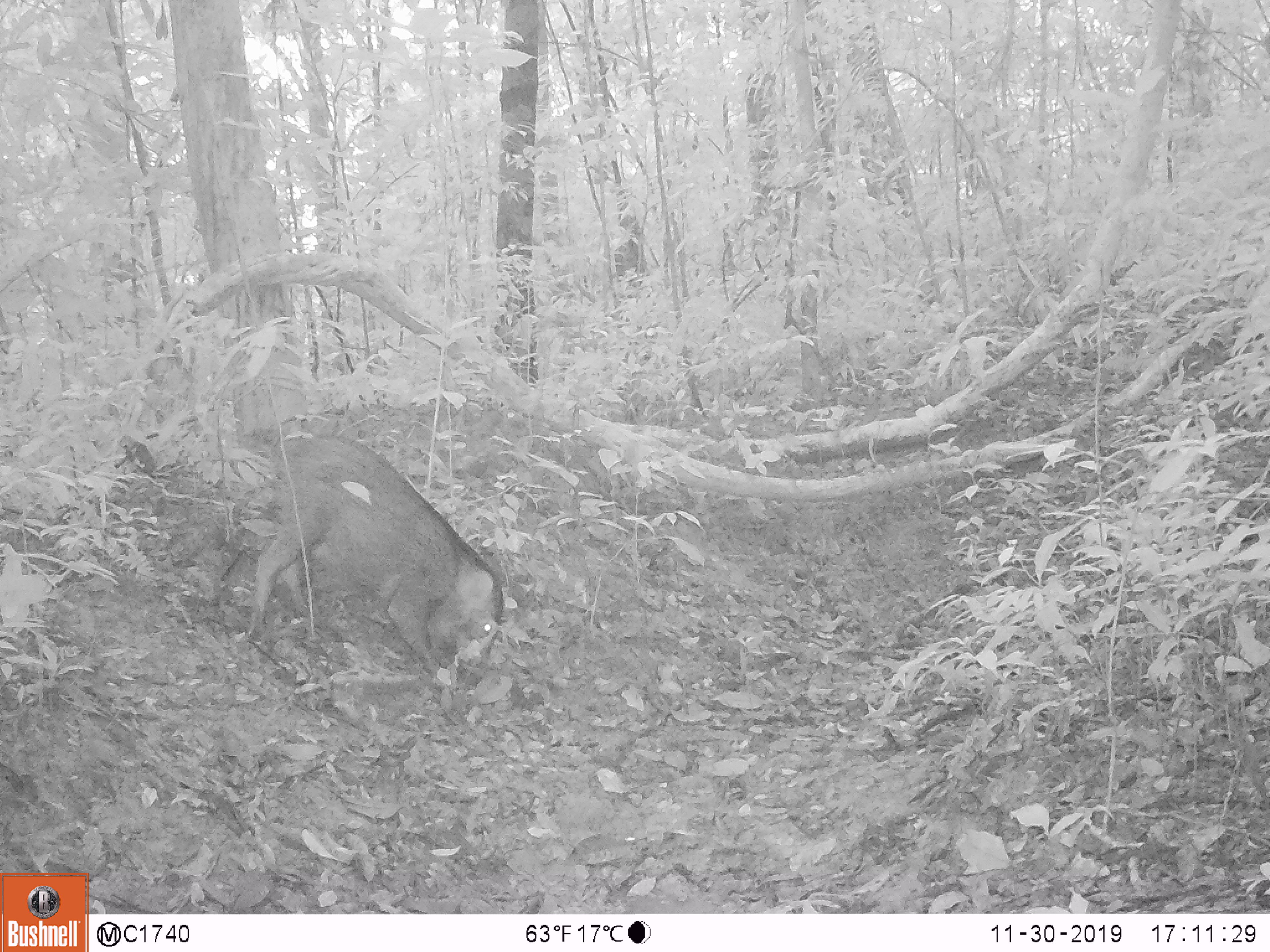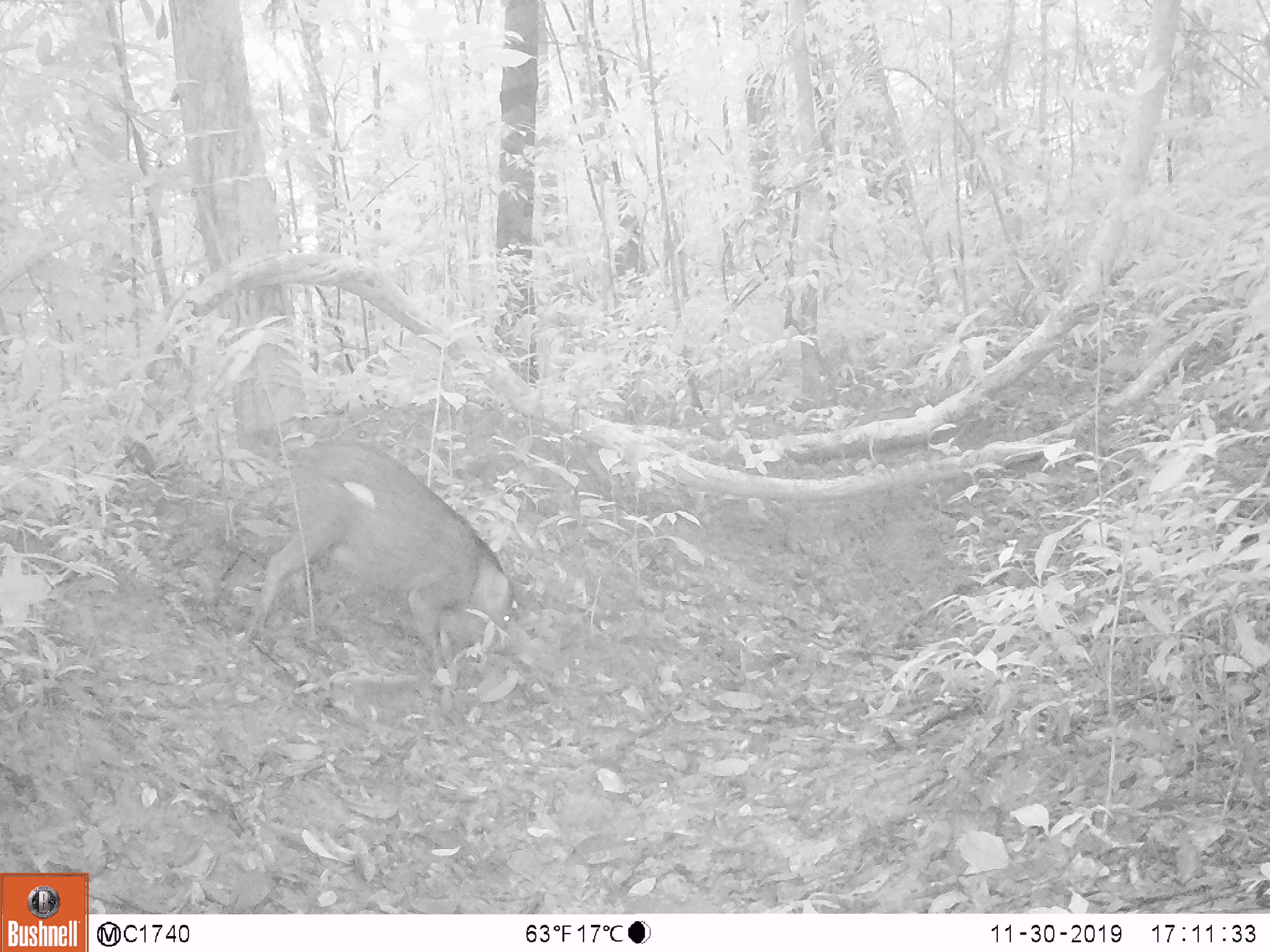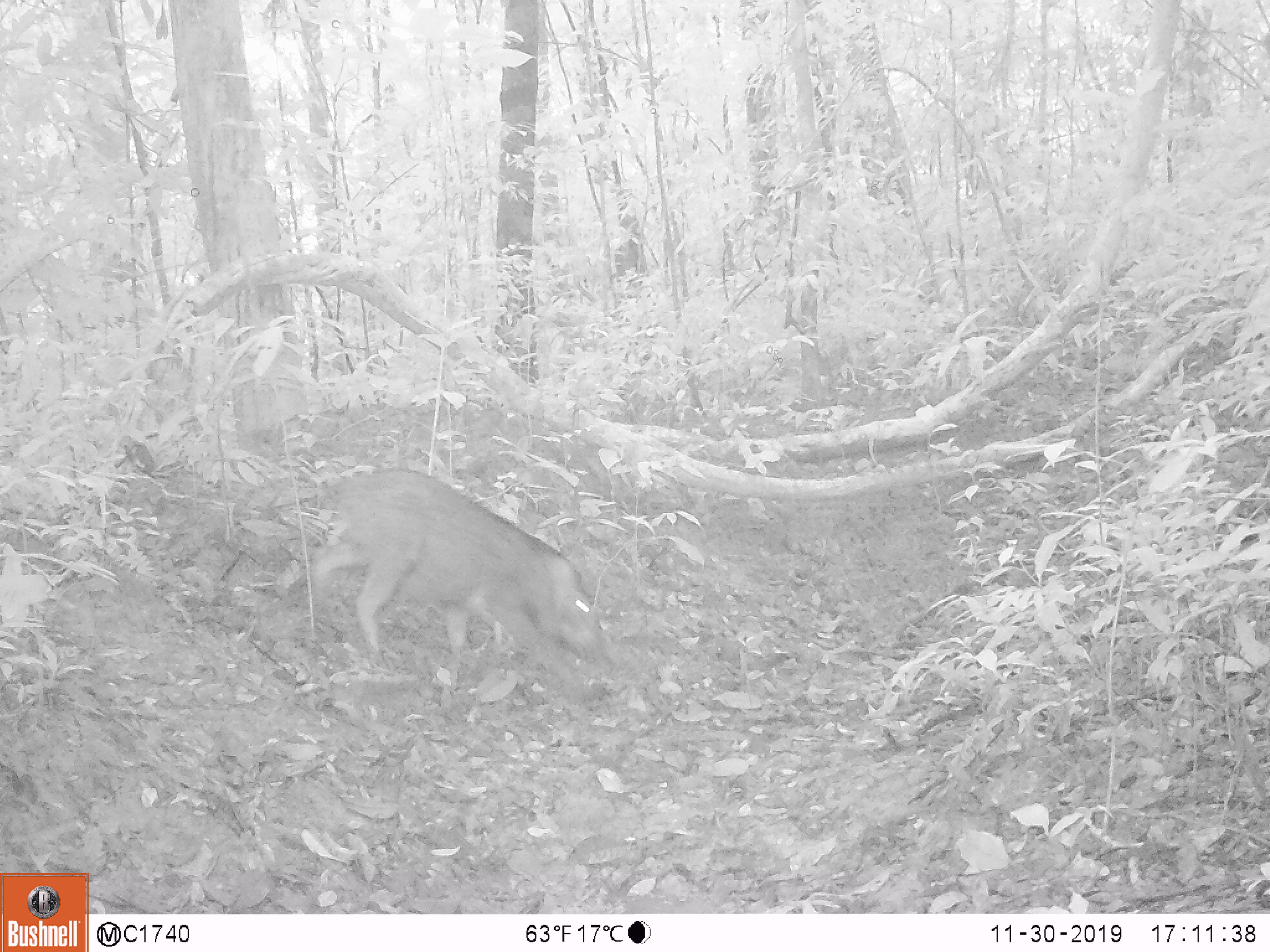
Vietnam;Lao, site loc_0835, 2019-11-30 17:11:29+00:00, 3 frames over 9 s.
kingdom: Animalia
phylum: Chordata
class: Mammalia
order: Artiodactyla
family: Suidae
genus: Sus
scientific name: Sus scrofa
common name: eurasian wild pig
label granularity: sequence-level